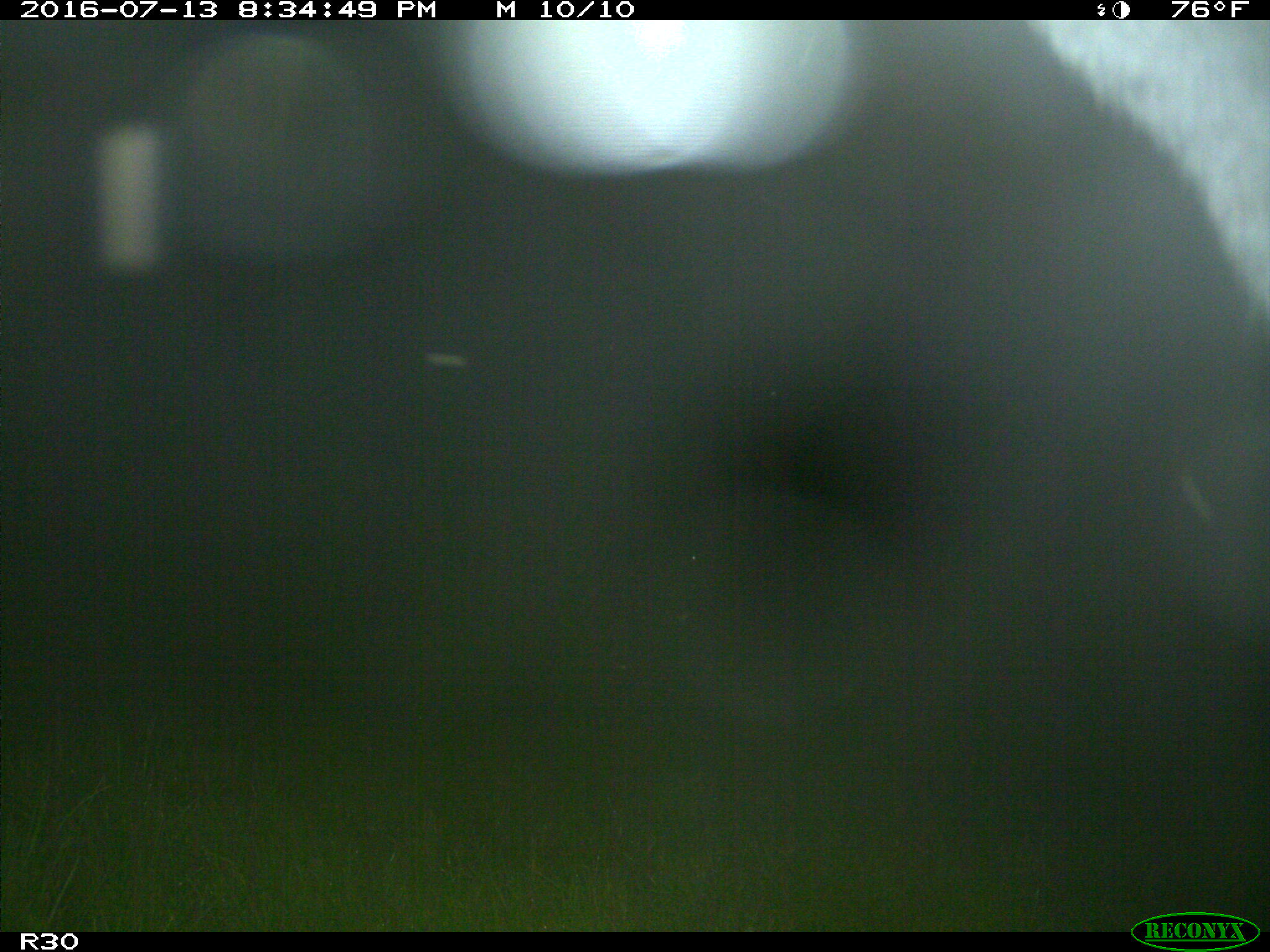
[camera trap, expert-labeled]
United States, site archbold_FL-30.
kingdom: Animalia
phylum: Chordata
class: Mammalia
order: Artiodactyla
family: Bovidae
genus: Bos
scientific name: Bos taurus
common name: domestic cow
Bos taurus (domestic cow).